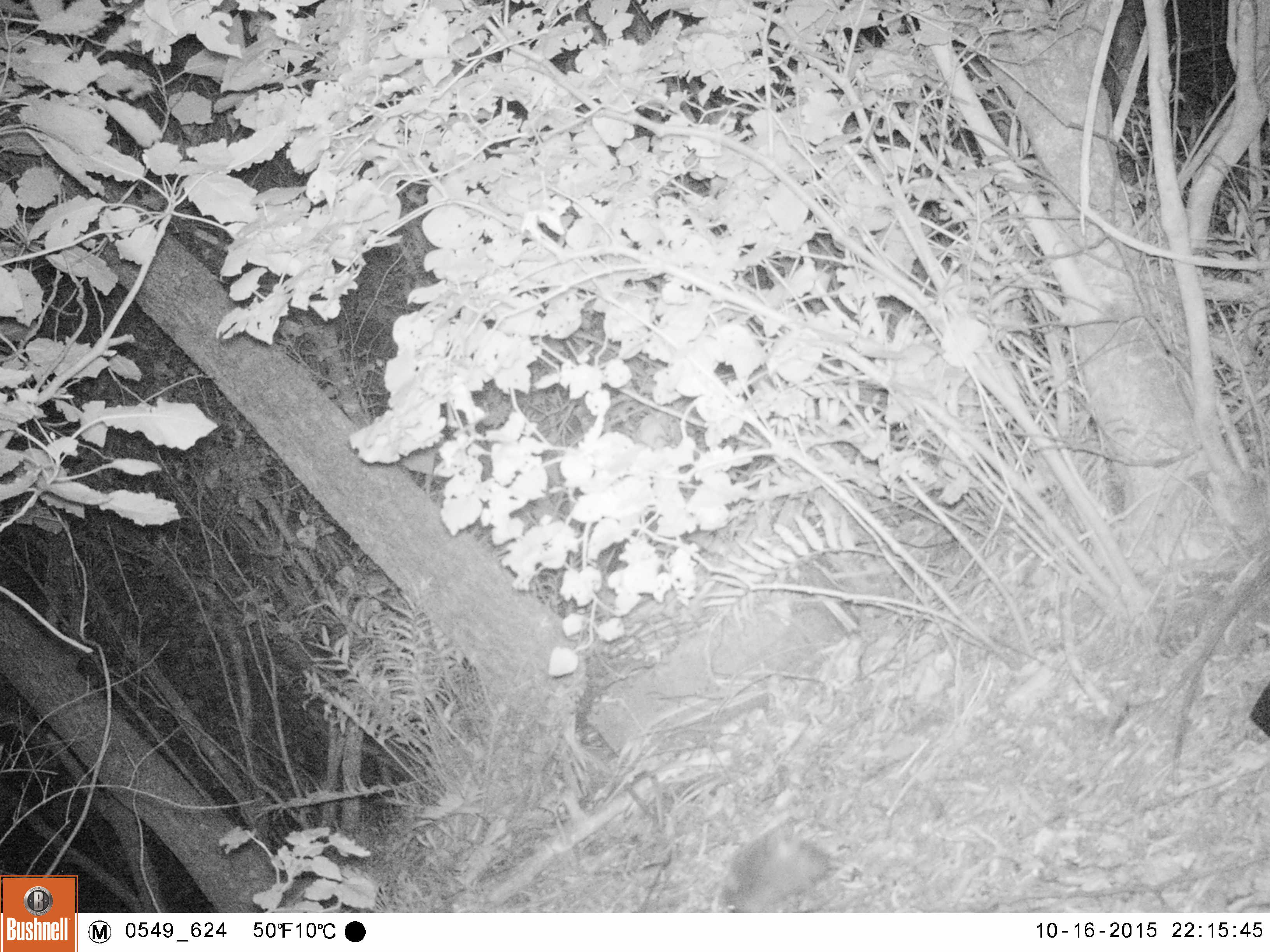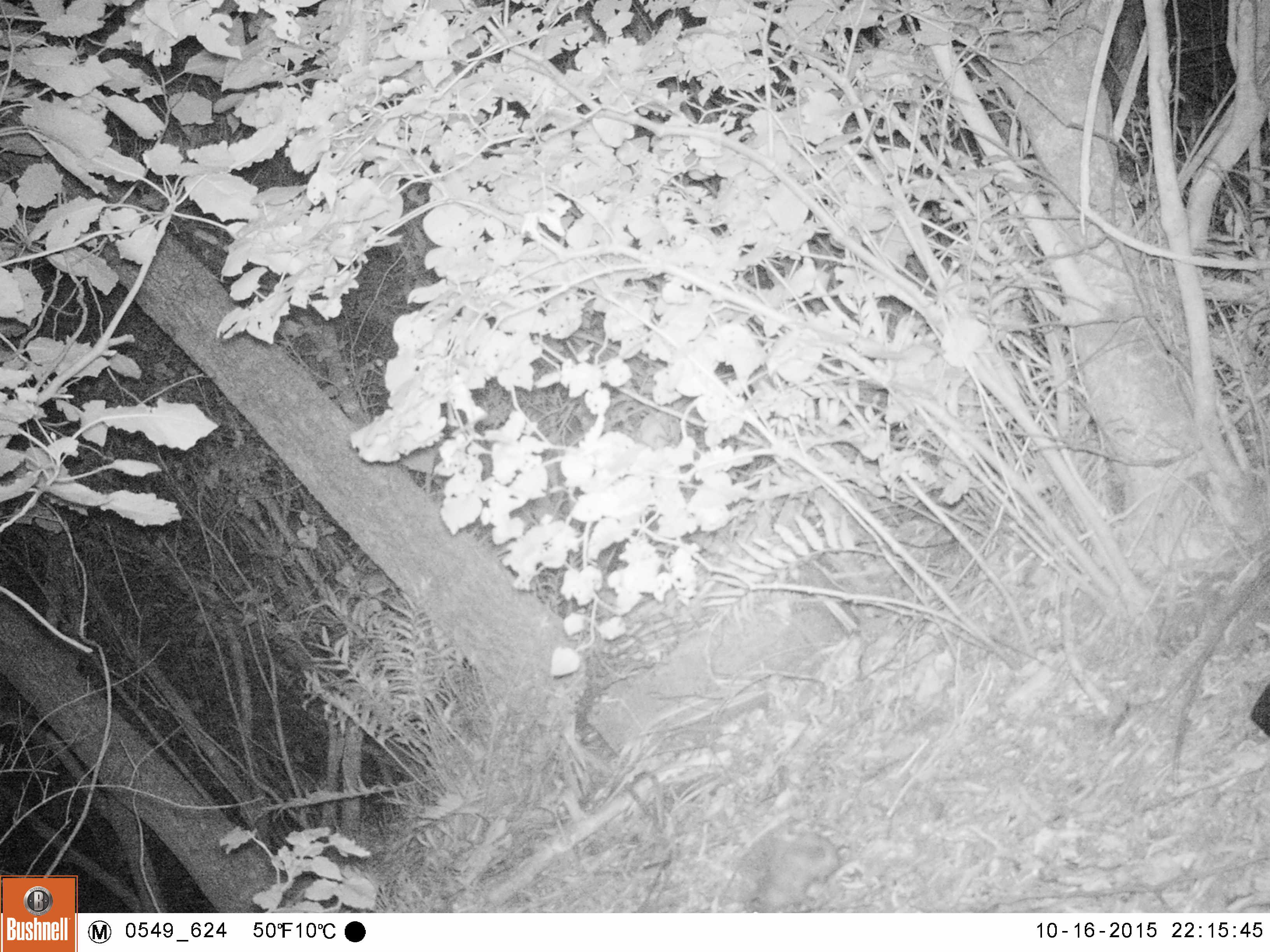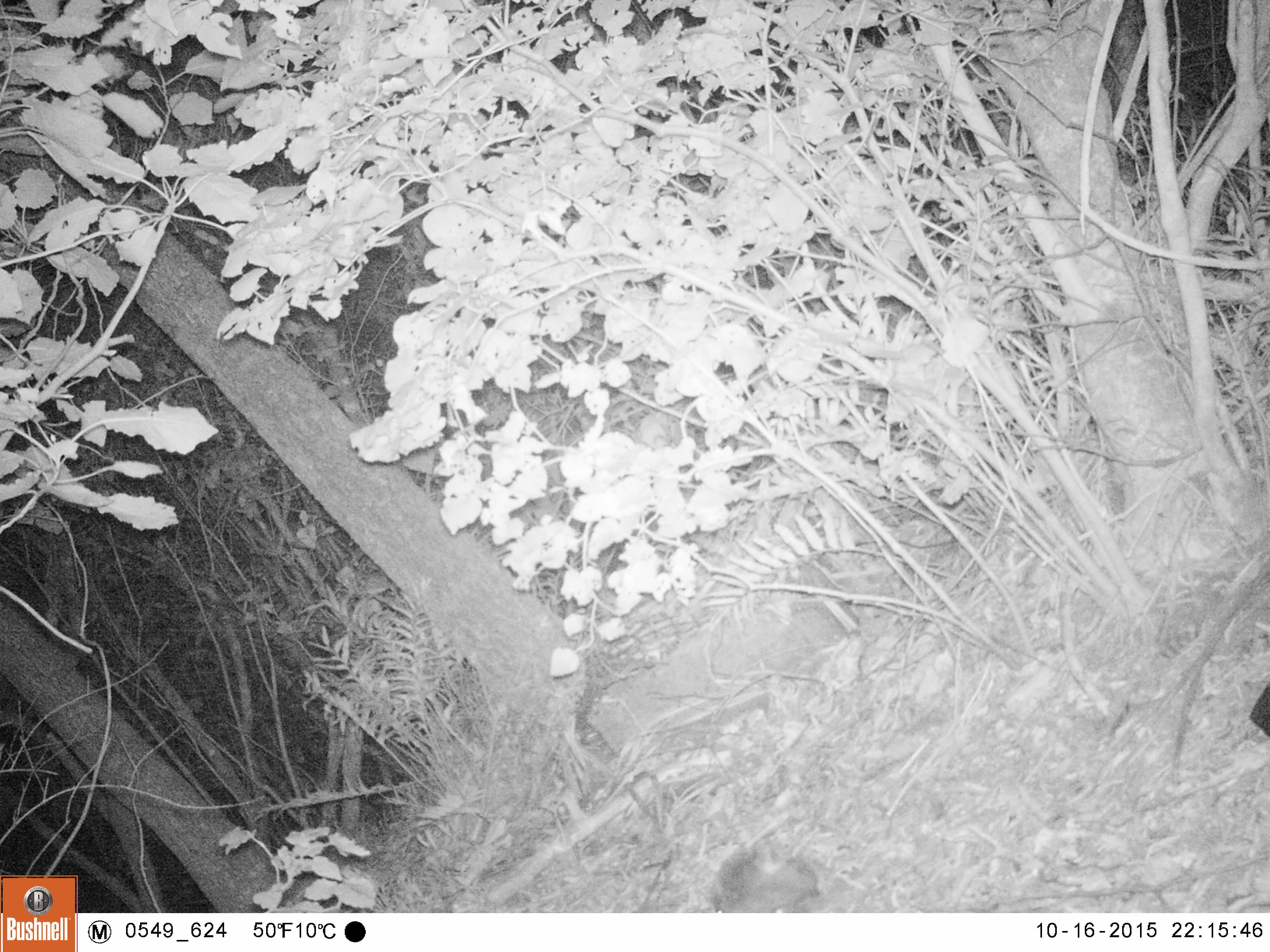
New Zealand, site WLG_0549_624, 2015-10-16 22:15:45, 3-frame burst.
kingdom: Animalia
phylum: Chordata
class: Mammalia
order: Eulipotyphla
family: Erinaceidae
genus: Erinaceus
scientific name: Erinaceus europaeus europaeus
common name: european hedgehog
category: hedgehog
Hedgehog (european hedgehog) (Erinaceus europaeus europaeus).